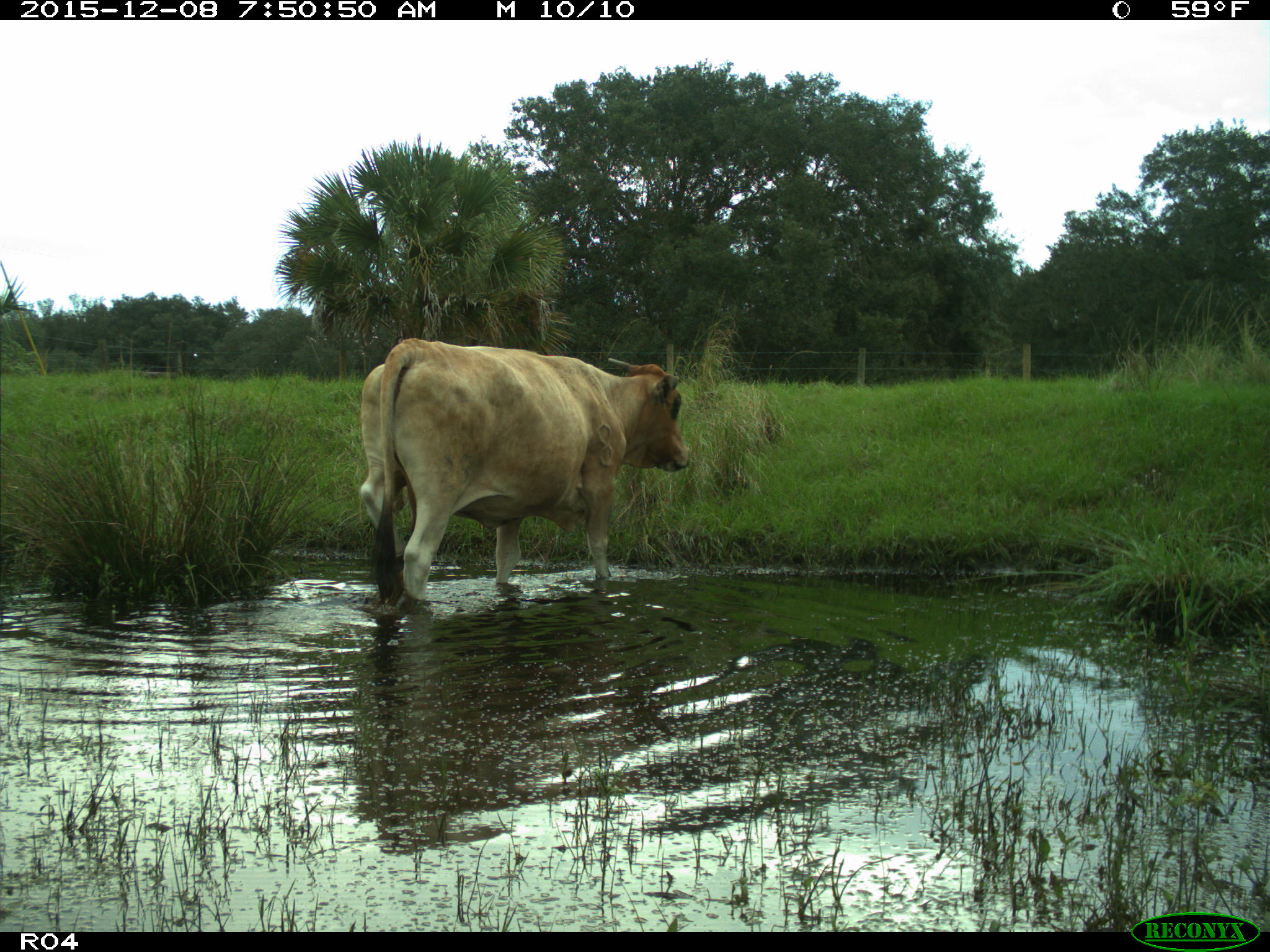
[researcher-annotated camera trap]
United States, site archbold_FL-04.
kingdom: Animalia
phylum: Chordata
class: Mammalia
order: Artiodactyla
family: Bovidae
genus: Bos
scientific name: Bos taurus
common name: domestic cow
Bos taurus (domestic cow).